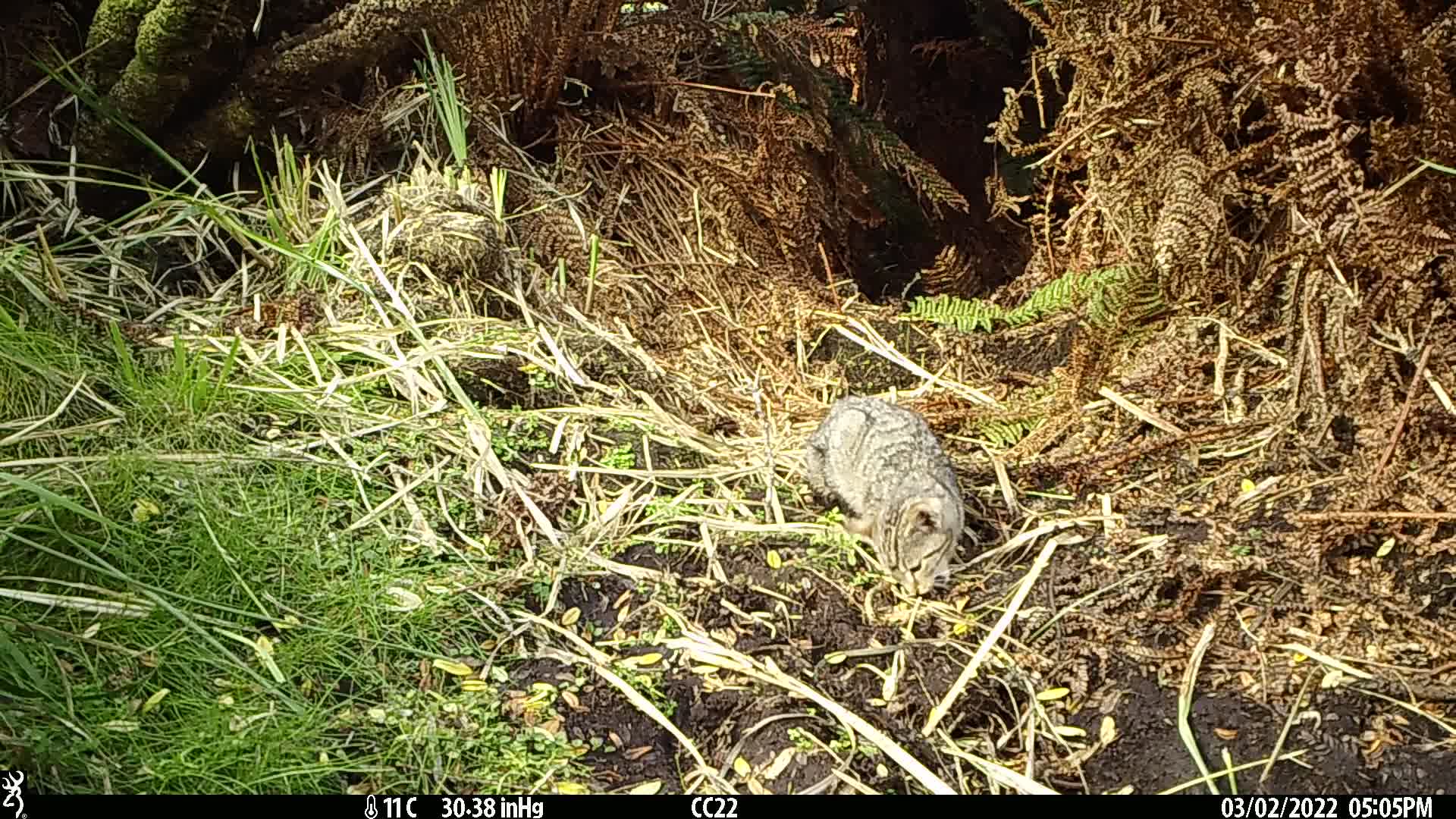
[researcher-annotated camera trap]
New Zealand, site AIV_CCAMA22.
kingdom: Animalia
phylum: Chordata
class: Mammalia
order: Carnivora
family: Felidae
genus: Felis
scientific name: Felis catus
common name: domestic cat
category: cat